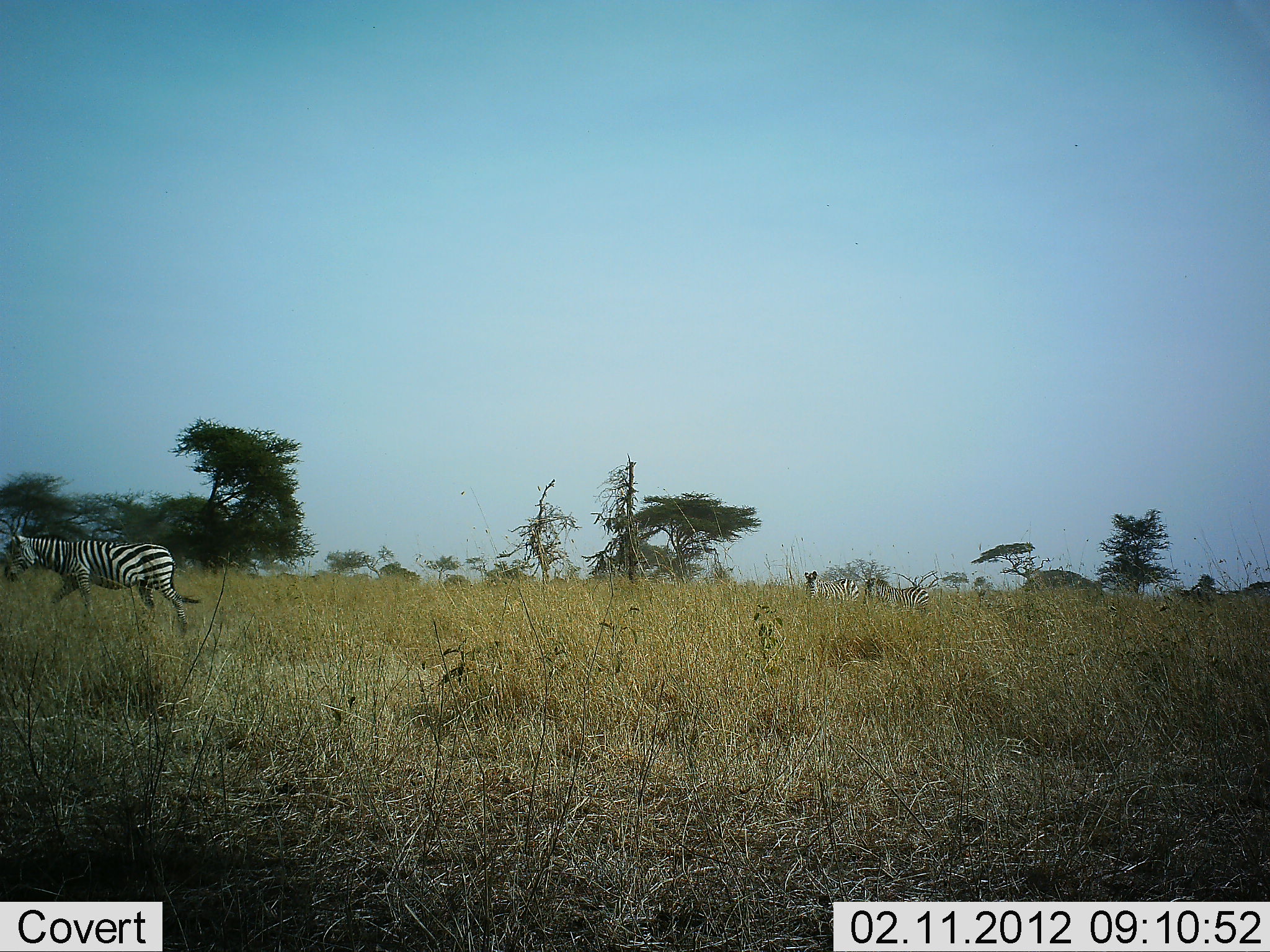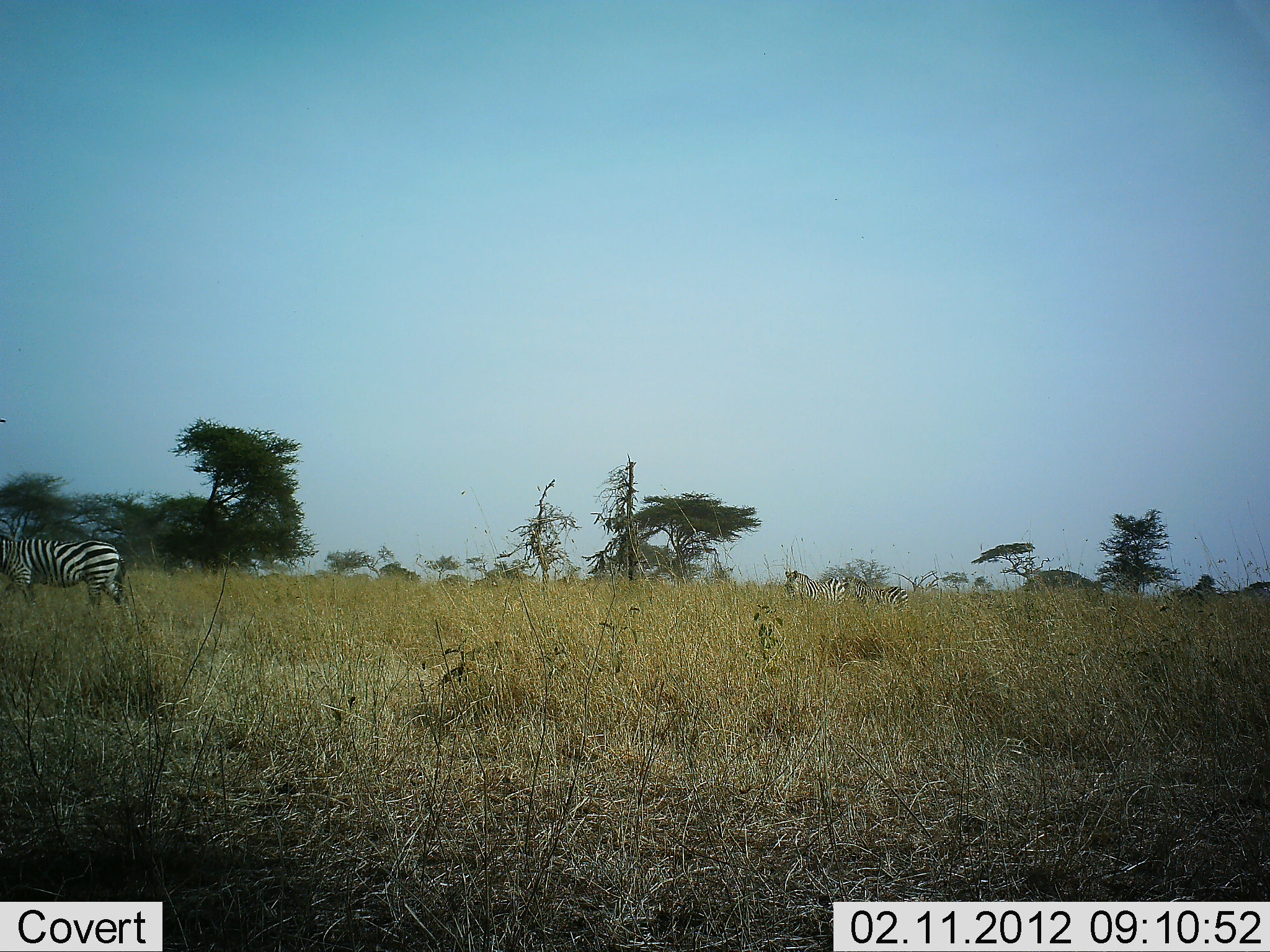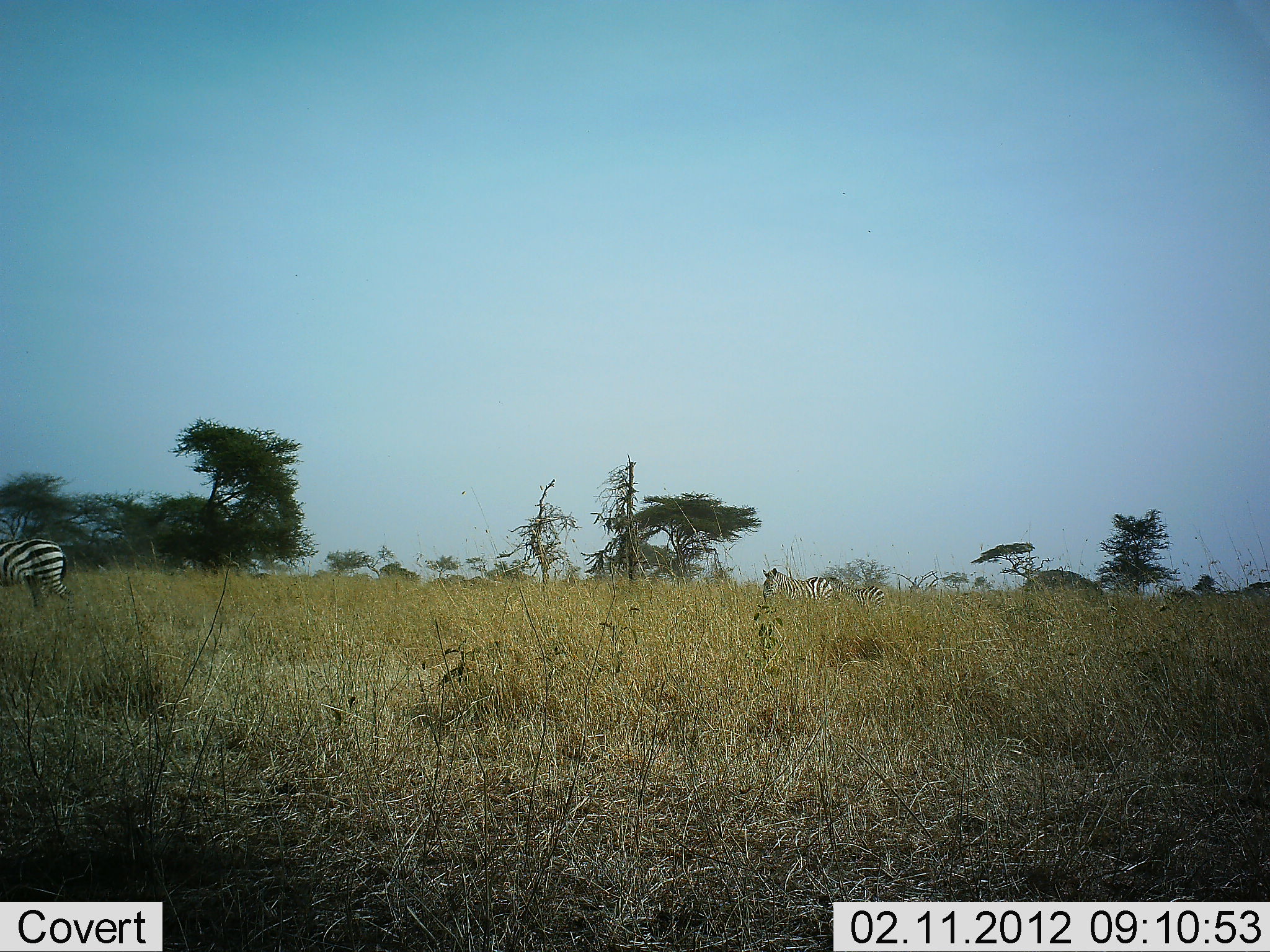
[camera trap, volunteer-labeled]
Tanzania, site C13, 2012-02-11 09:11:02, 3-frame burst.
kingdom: Animalia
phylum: Chordata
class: Mammalia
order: Perissodactyla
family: Equidae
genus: Equus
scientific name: Equus quagga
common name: plains zebra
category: zebra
Zebra (plains zebra) (Equus quagga), count 3. Behavior (volunteer vote fractions): standing 0%, resting 6%, moving 94%, interacting 0%. Young present (vote fraction): 6%. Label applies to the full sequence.